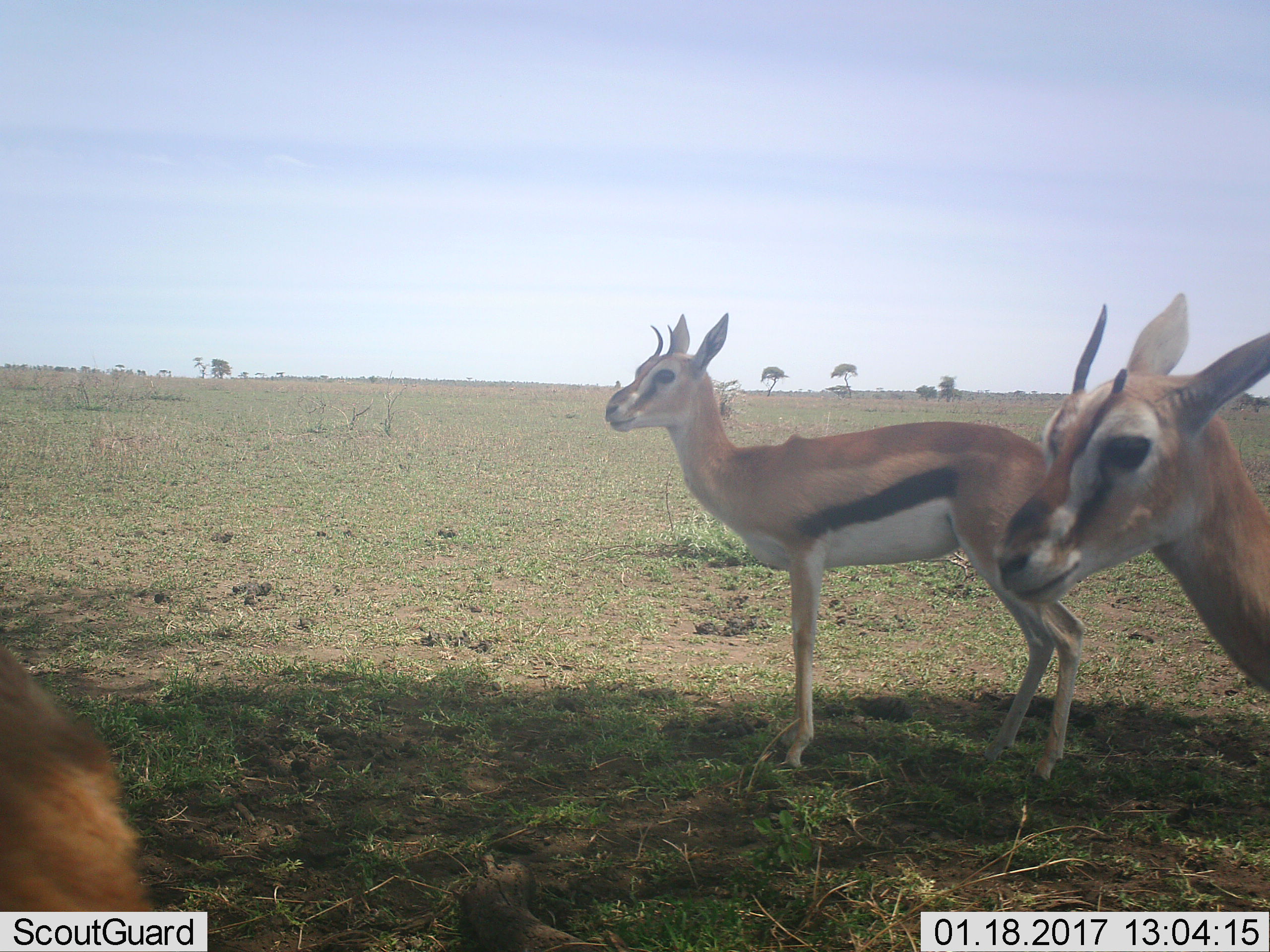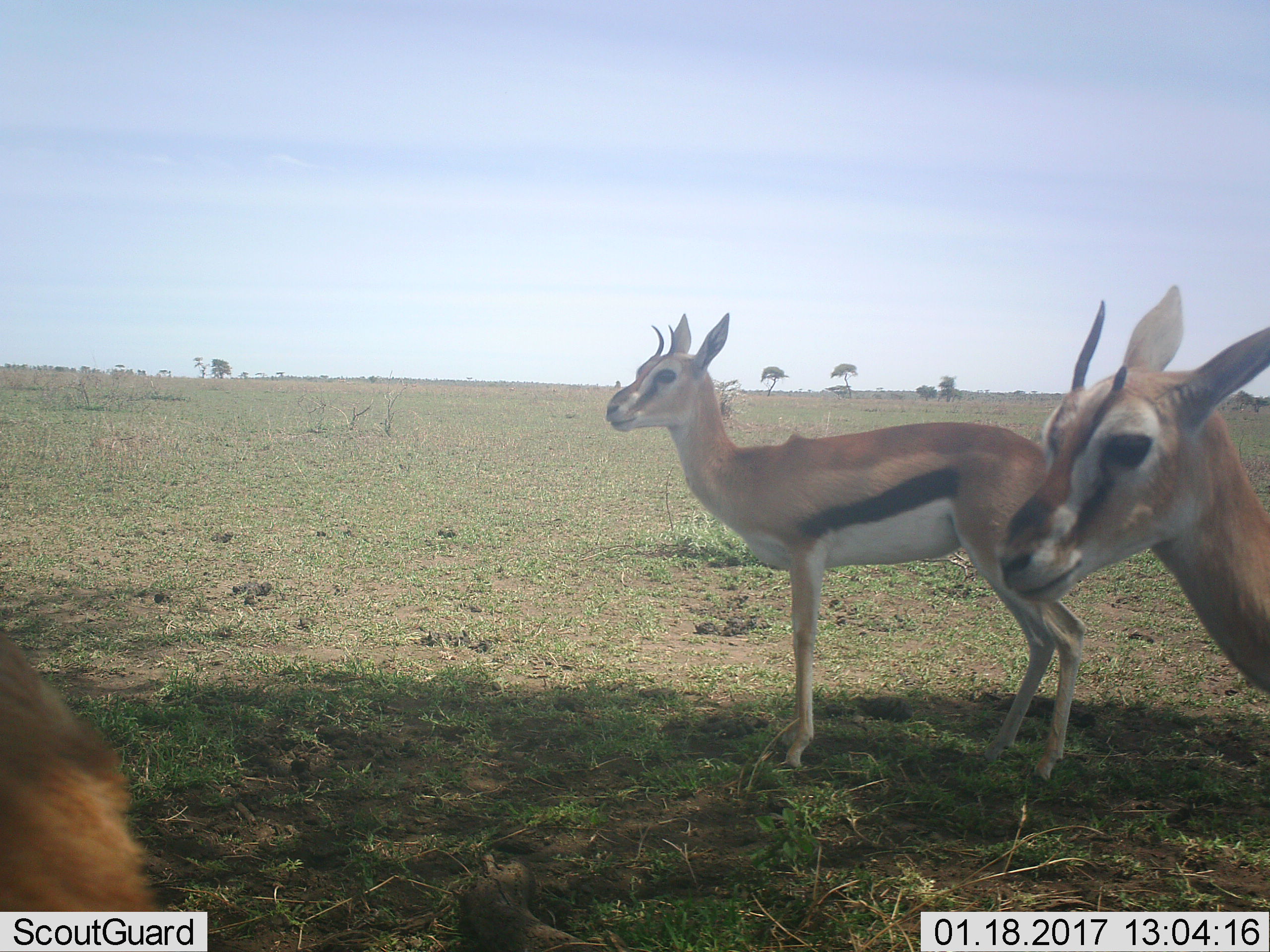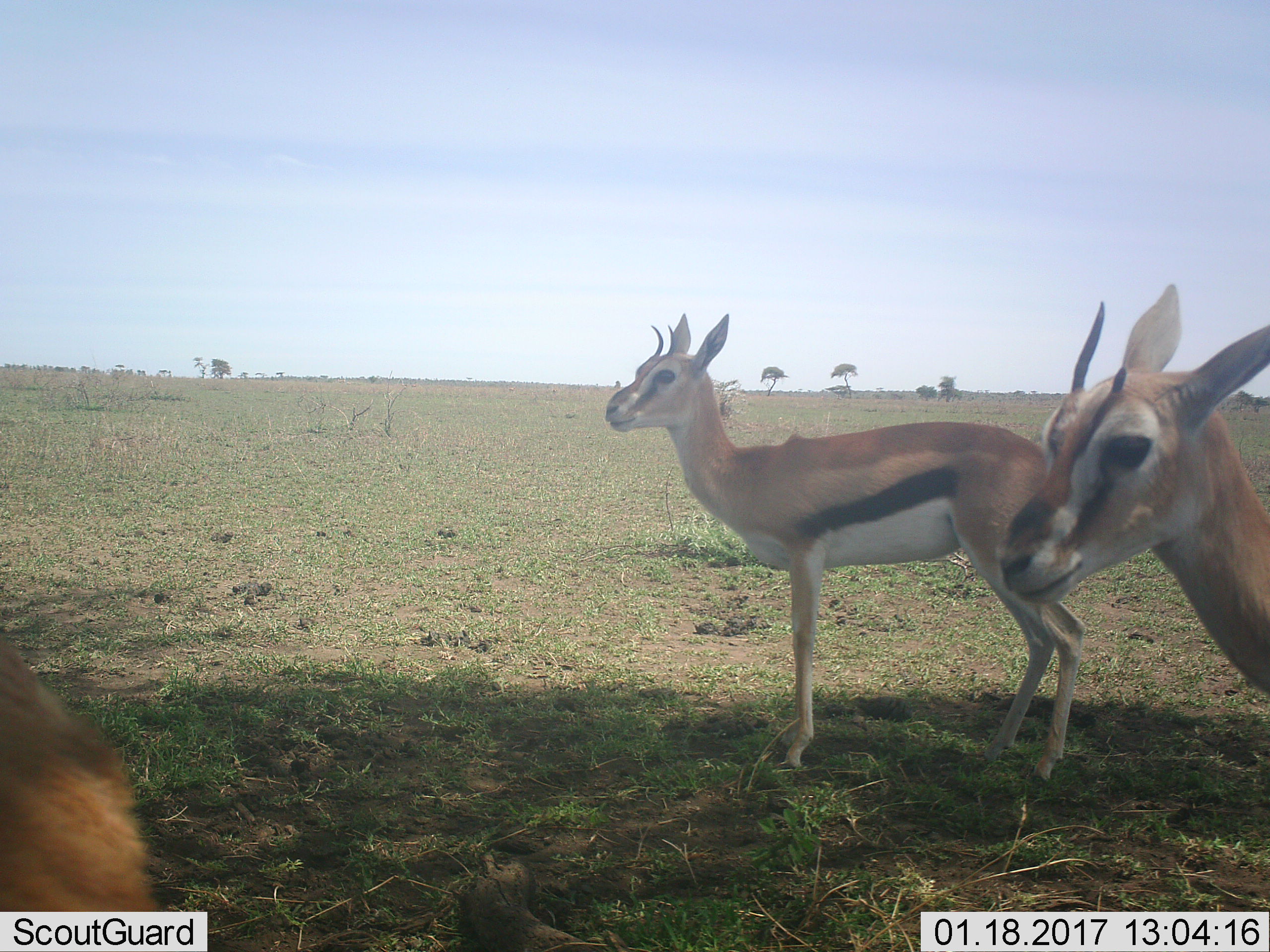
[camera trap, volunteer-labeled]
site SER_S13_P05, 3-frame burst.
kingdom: Animalia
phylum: Chordata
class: Mammalia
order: Artiodactyla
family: Bovidae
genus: Eudorcas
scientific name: Eudorcas thomsonii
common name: thomson's gazelle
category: gazellethomsons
Gazellethomsons (thomson's gazelle) (Eudorcas thomsonii), count 3. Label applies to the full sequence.